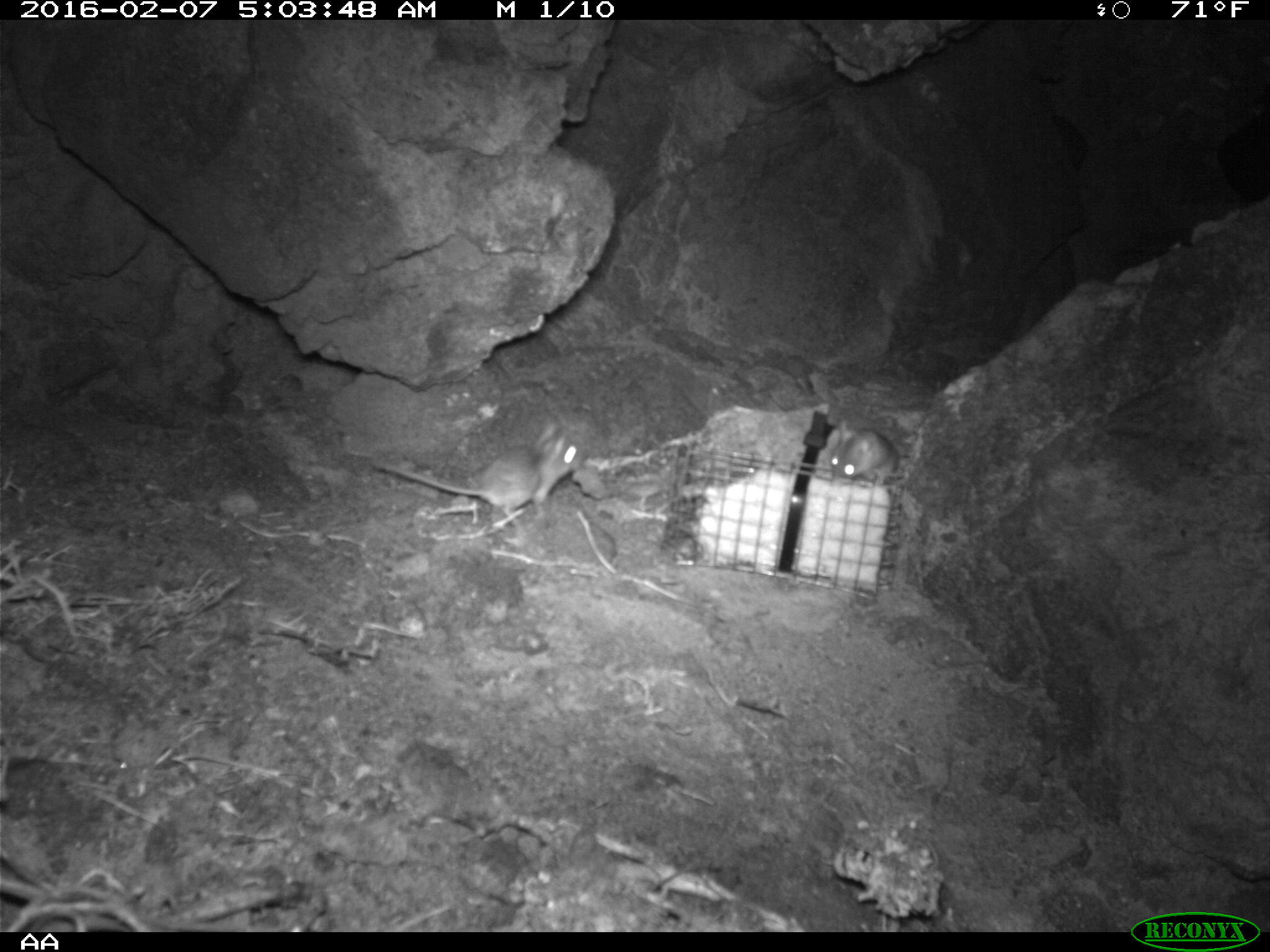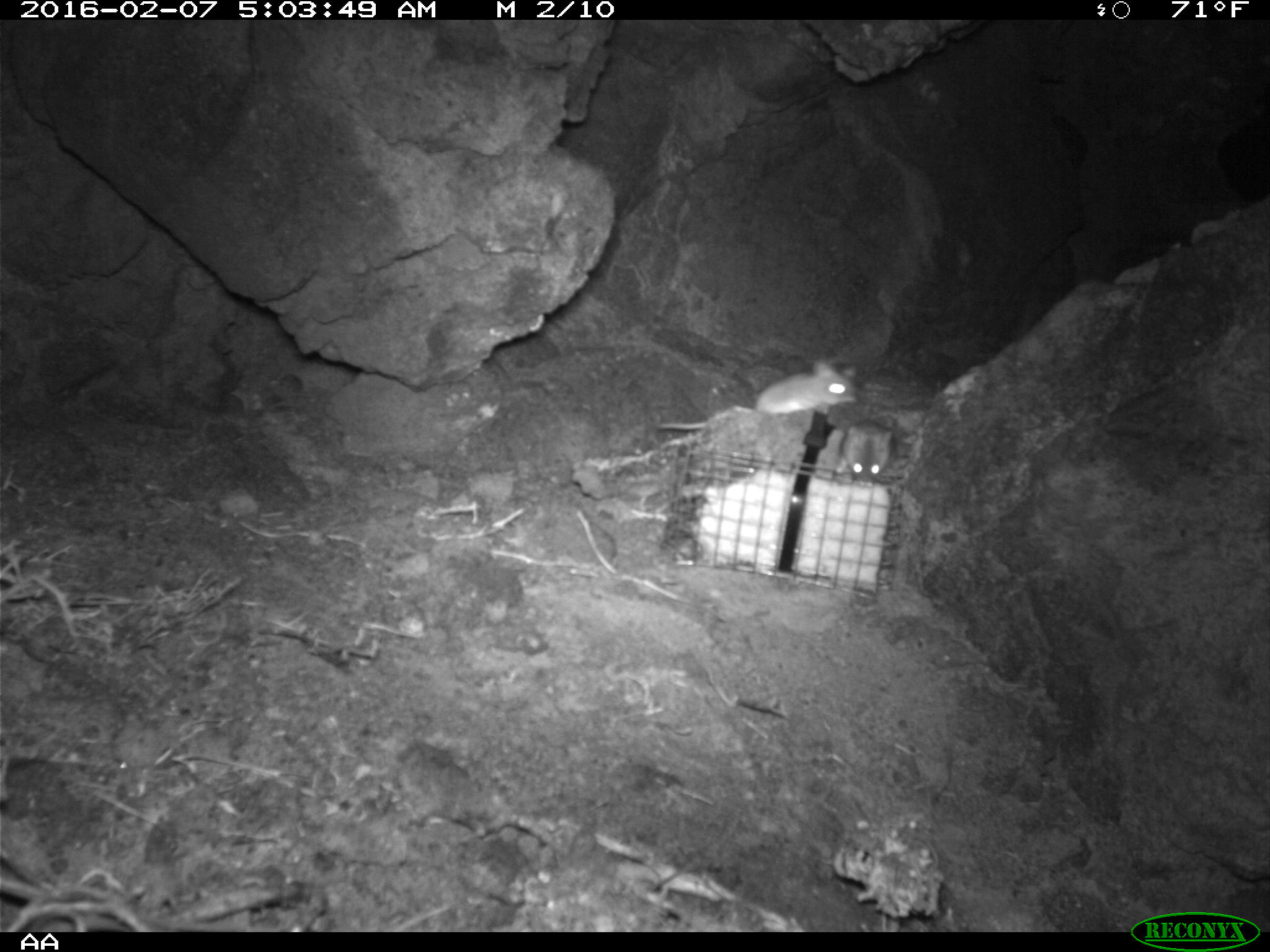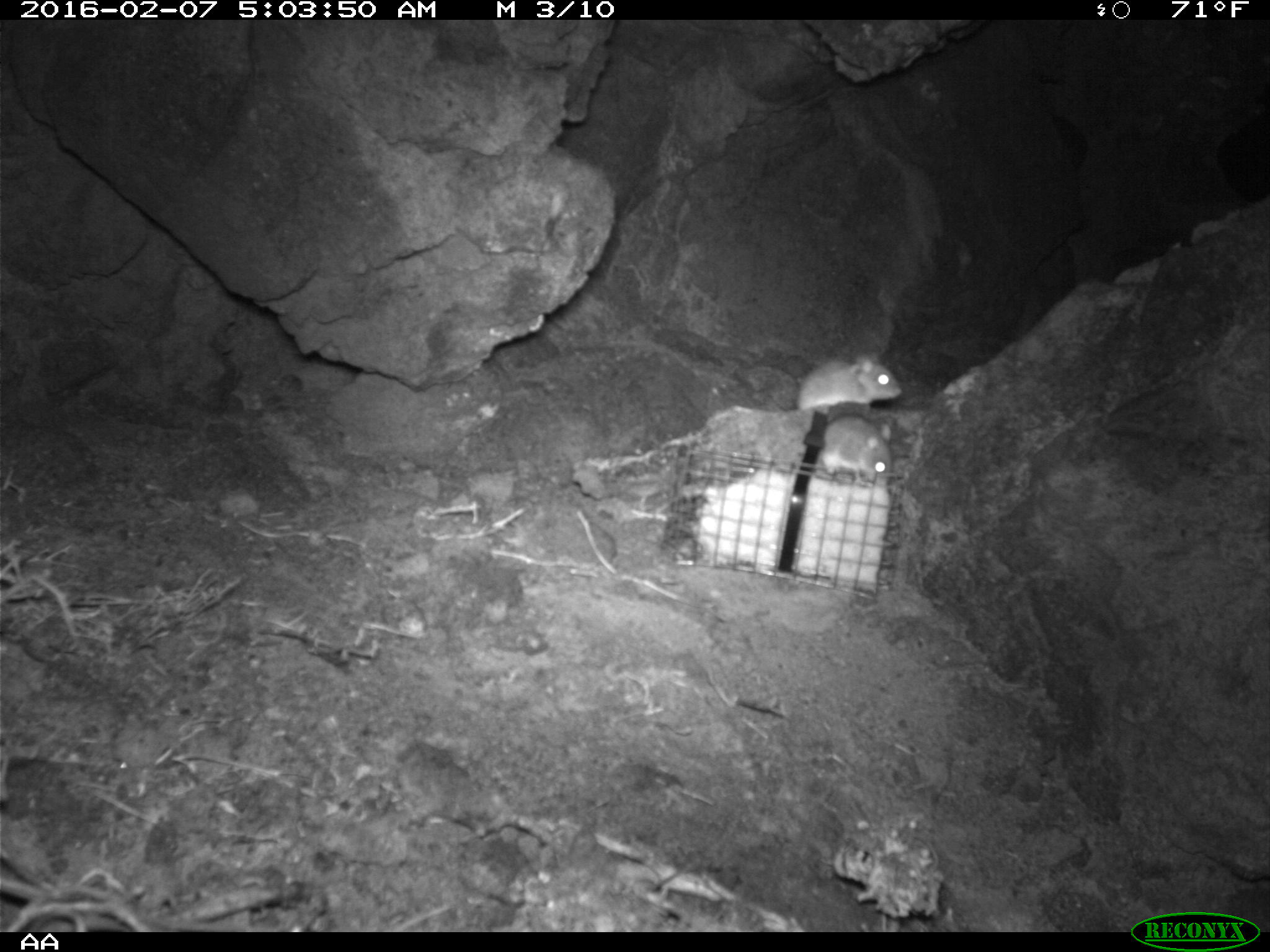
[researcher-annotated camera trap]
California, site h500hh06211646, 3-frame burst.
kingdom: Animalia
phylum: Chordata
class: Mammalia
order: Rodentia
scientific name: Rodentia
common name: rodent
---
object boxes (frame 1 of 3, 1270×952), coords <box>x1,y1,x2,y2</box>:
rodent: <box>370,420,581,527</box>; <box>830,419,900,486</box>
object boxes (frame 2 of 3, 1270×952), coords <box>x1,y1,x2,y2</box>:
rodent: <box>657,359,858,430</box>; <box>835,418,896,482</box>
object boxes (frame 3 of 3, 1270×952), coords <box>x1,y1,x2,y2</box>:
rodent: <box>771,415,895,487</box>; <box>796,352,900,414</box>